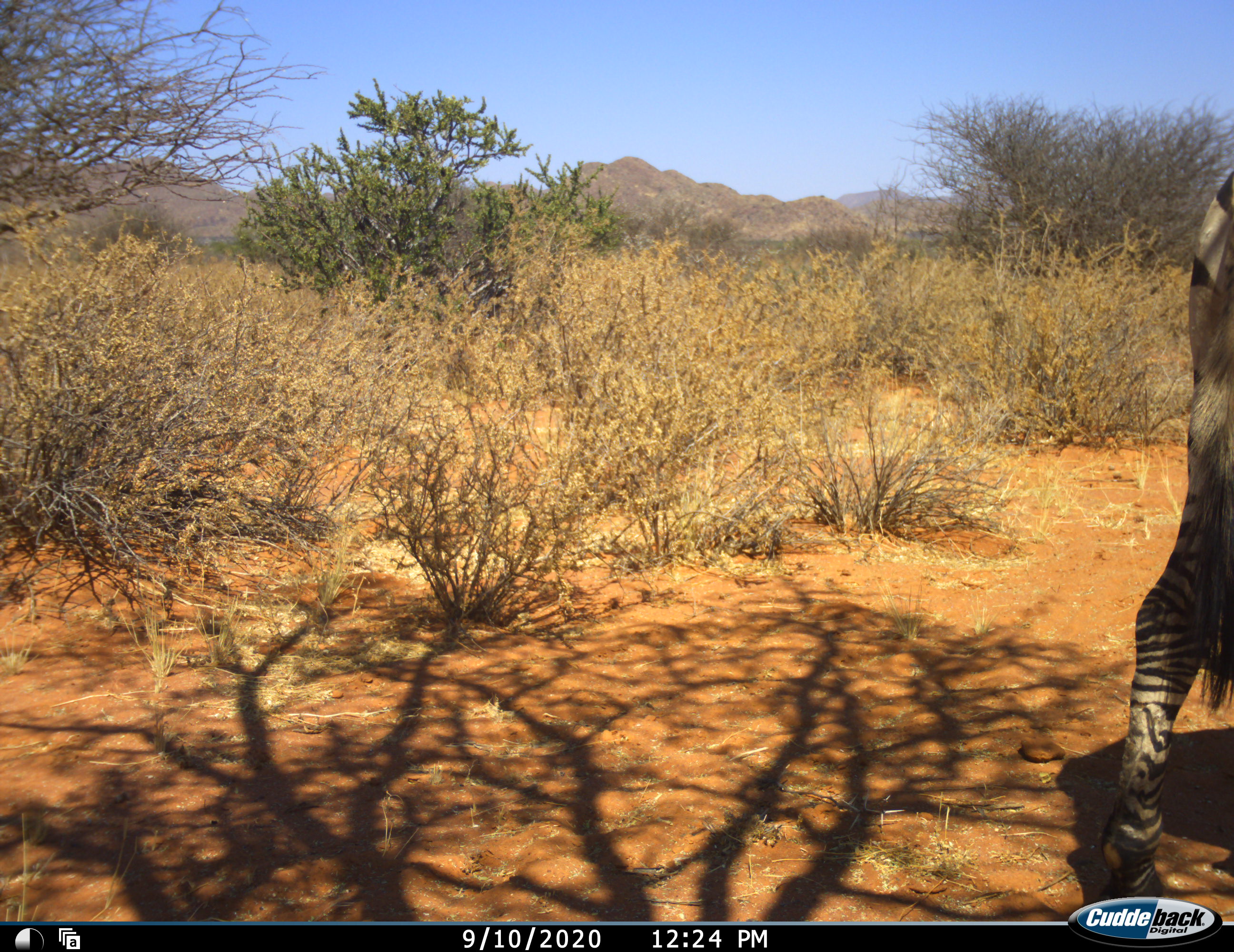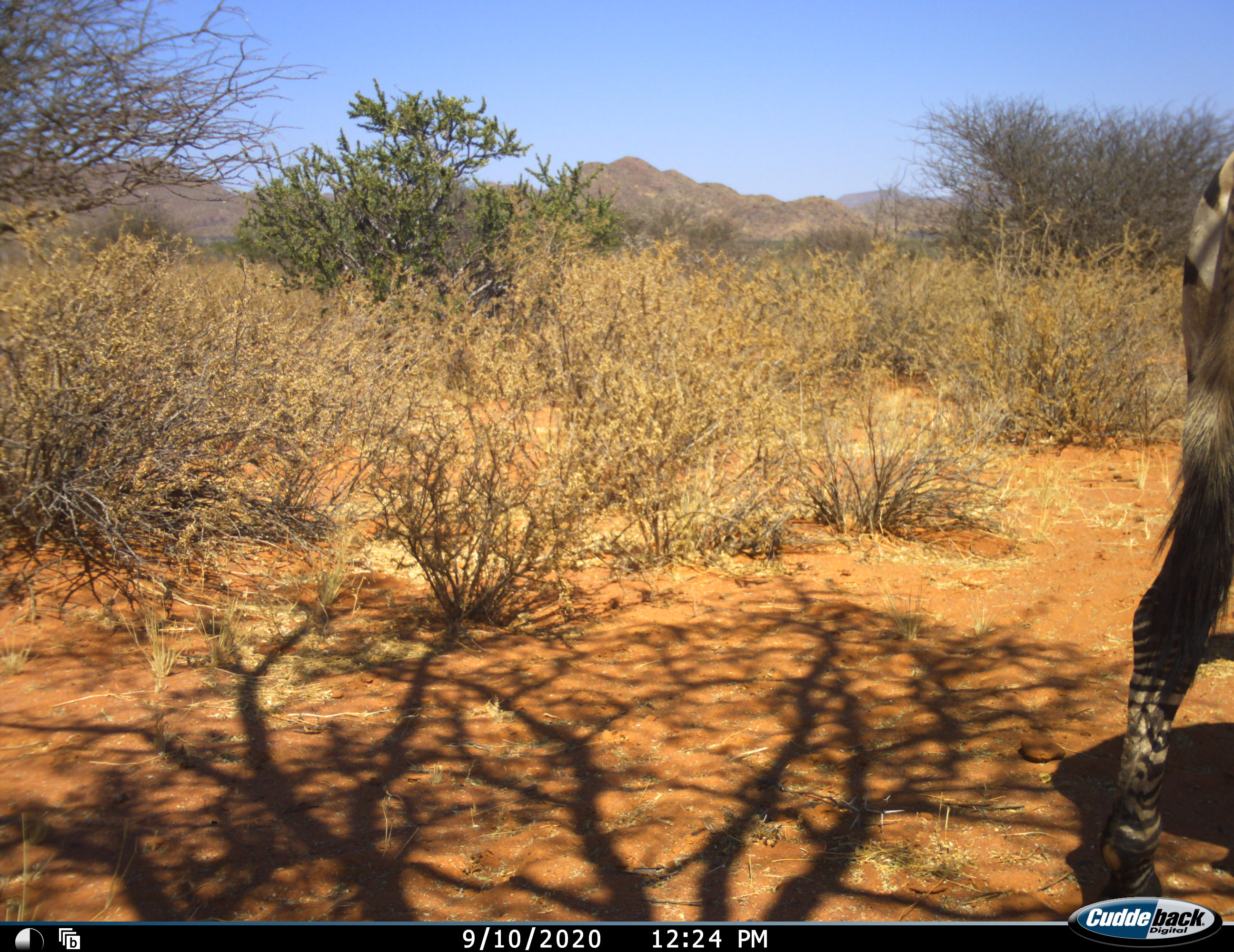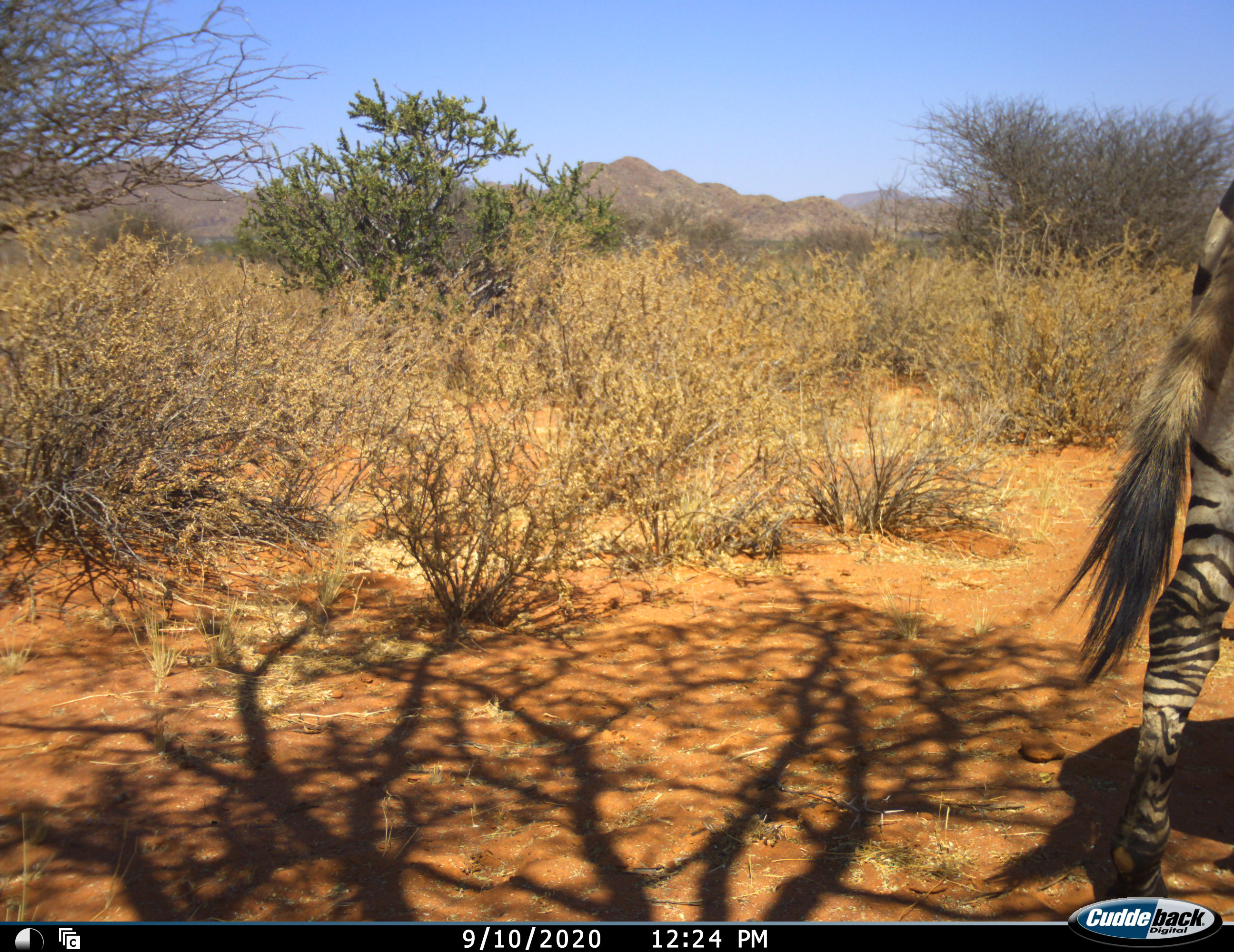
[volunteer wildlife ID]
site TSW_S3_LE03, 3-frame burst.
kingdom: Animalia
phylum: Chordata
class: Mammalia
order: Perissodactyla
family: Equidae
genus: Equus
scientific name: Equus zebra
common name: mountain zebra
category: zebramountain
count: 1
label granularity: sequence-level